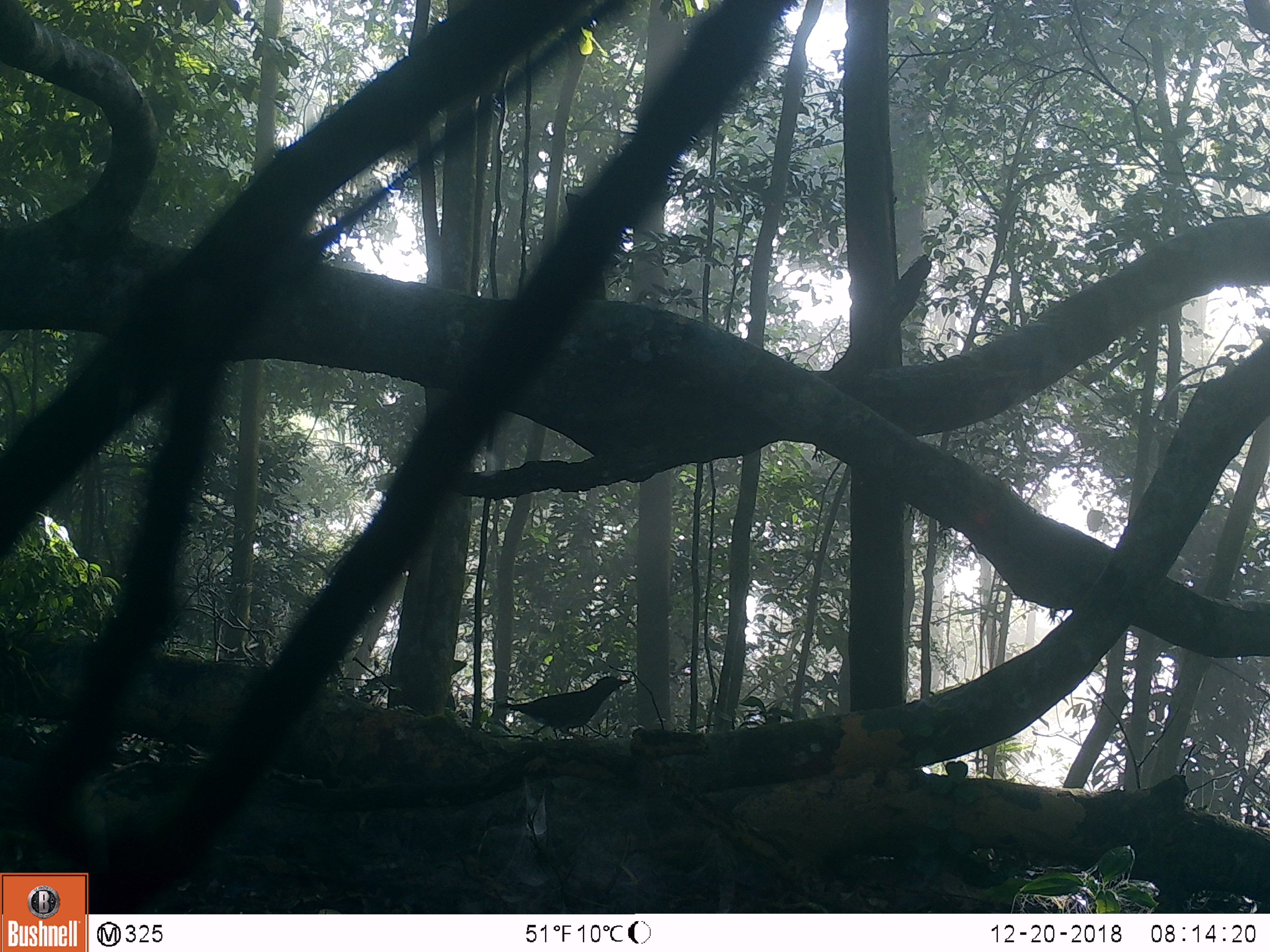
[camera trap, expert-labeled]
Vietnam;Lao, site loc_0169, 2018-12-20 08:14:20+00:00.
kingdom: Animalia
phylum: Chordata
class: Aves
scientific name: Aves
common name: bird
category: unidentified bird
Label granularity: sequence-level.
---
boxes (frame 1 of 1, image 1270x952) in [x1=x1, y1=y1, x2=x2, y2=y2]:
unidentified bird: [x1=500, y1=676, x2=630, y2=743]